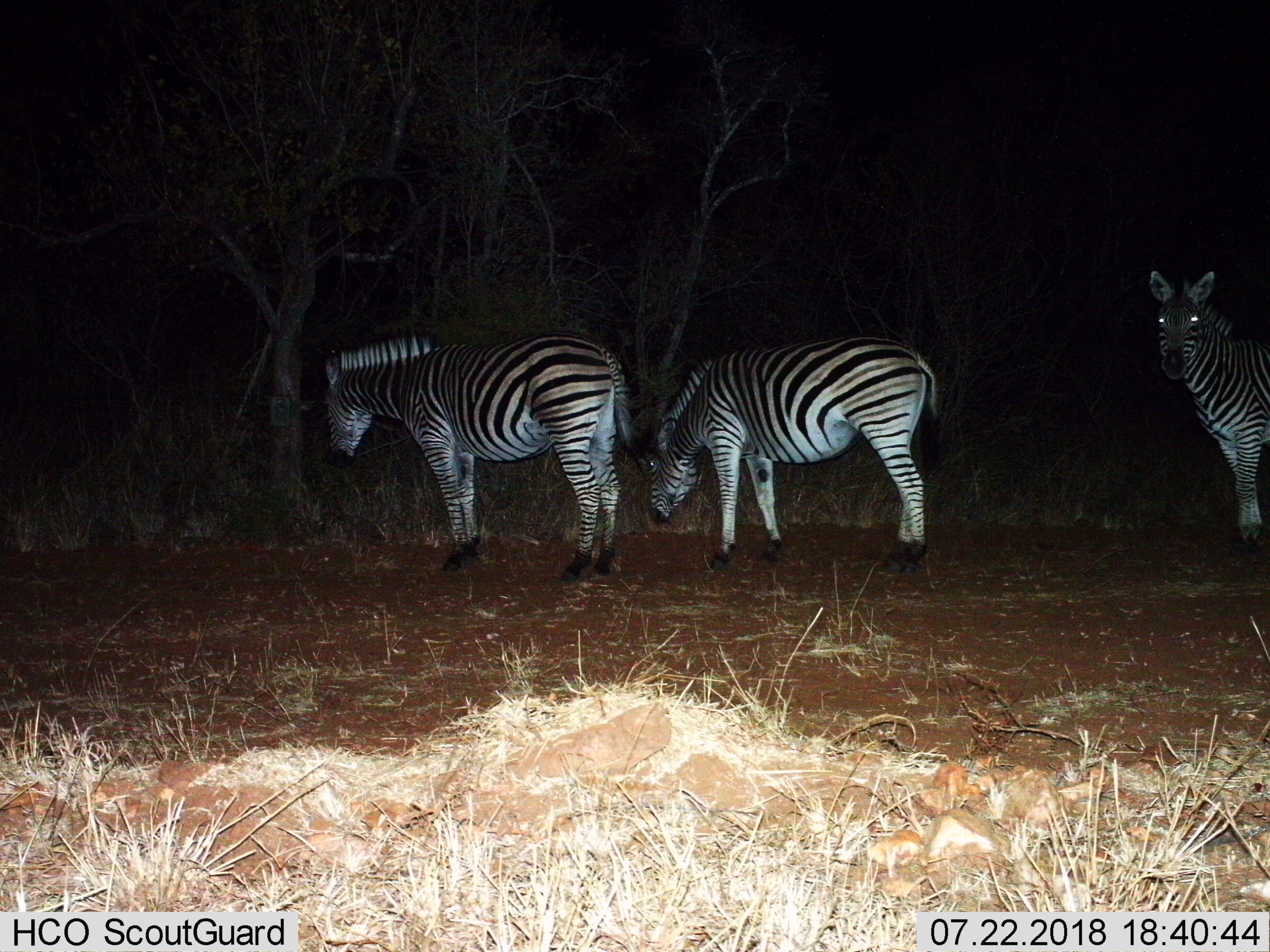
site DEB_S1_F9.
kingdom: Animalia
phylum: Chordata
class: Mammalia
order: Perissodactyla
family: Equidae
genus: Equus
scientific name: Equus quagga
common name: plains zebra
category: zebraplains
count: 3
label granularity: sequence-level